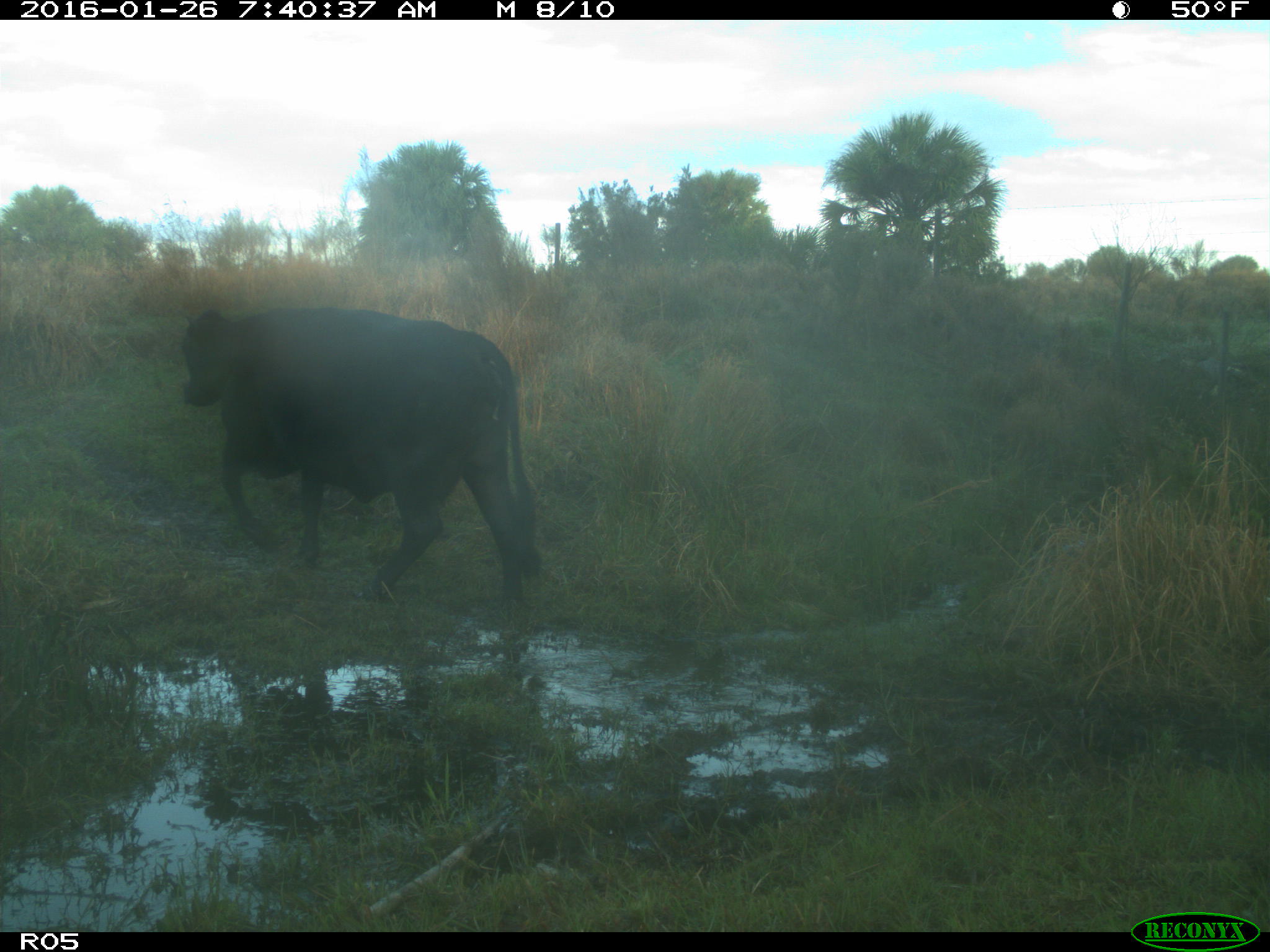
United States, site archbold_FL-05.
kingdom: Animalia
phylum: Chordata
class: Mammalia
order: Artiodactyla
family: Bovidae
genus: Bos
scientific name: Bos taurus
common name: domestic cow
Bos taurus (domestic cow).